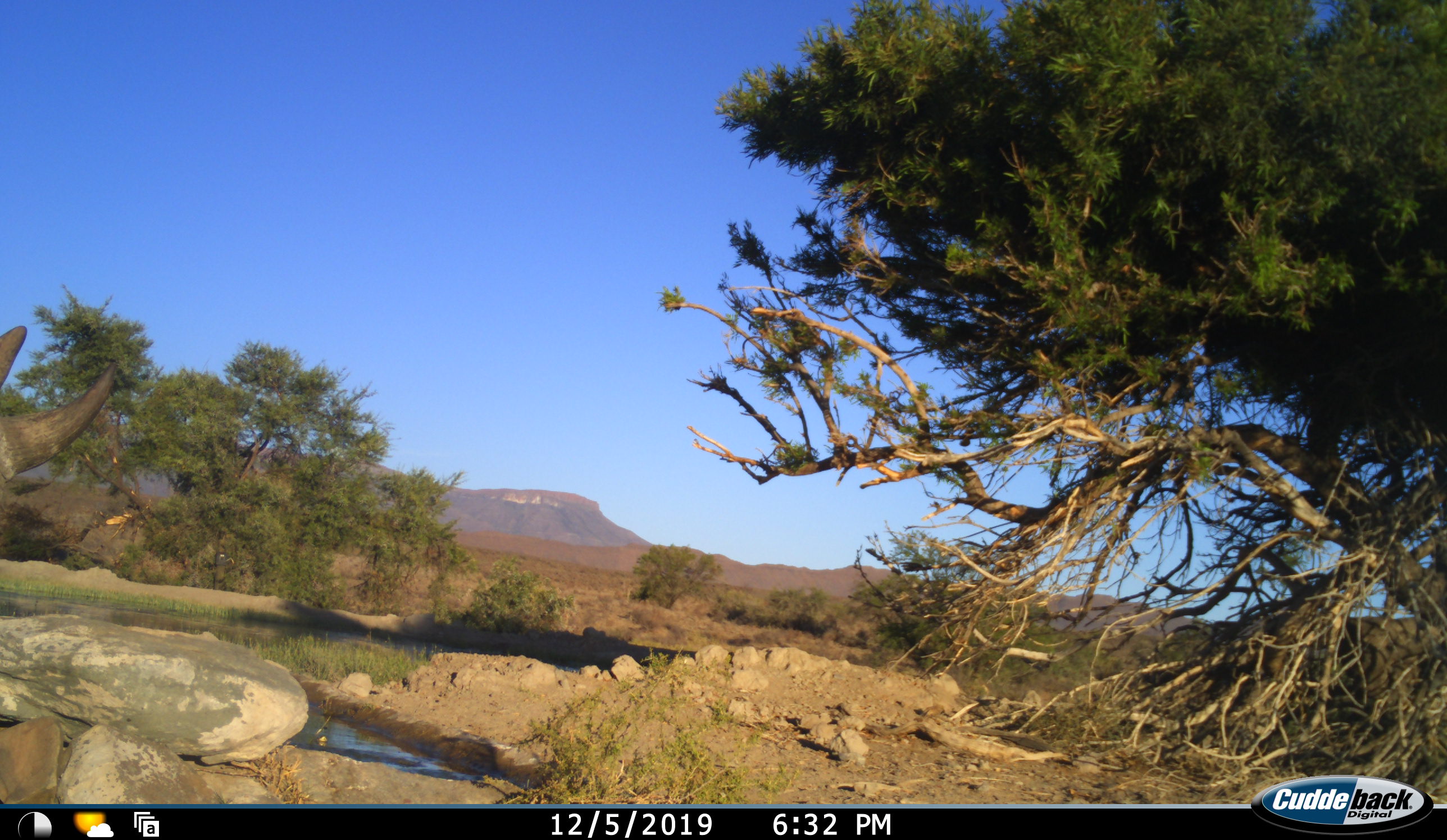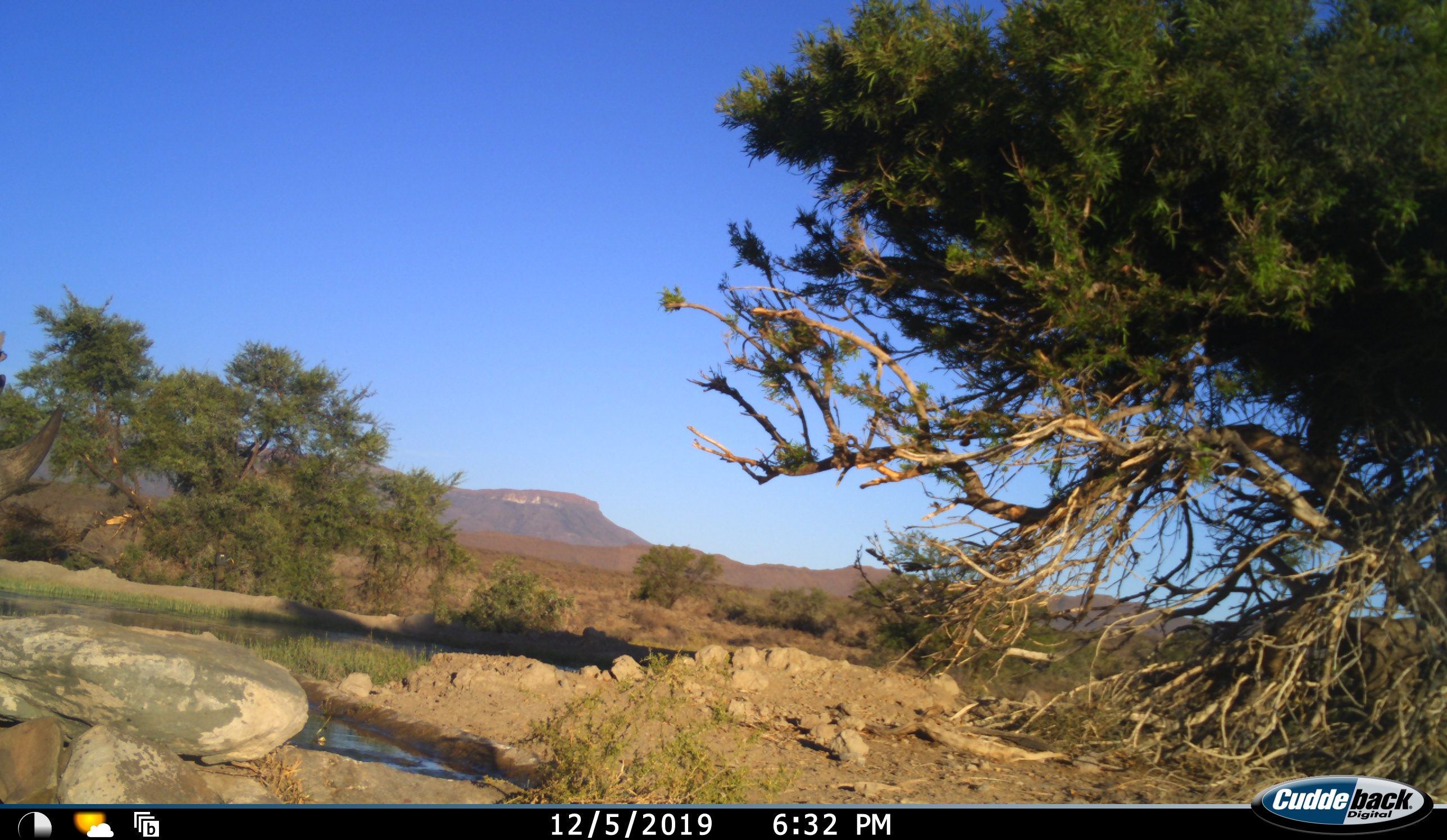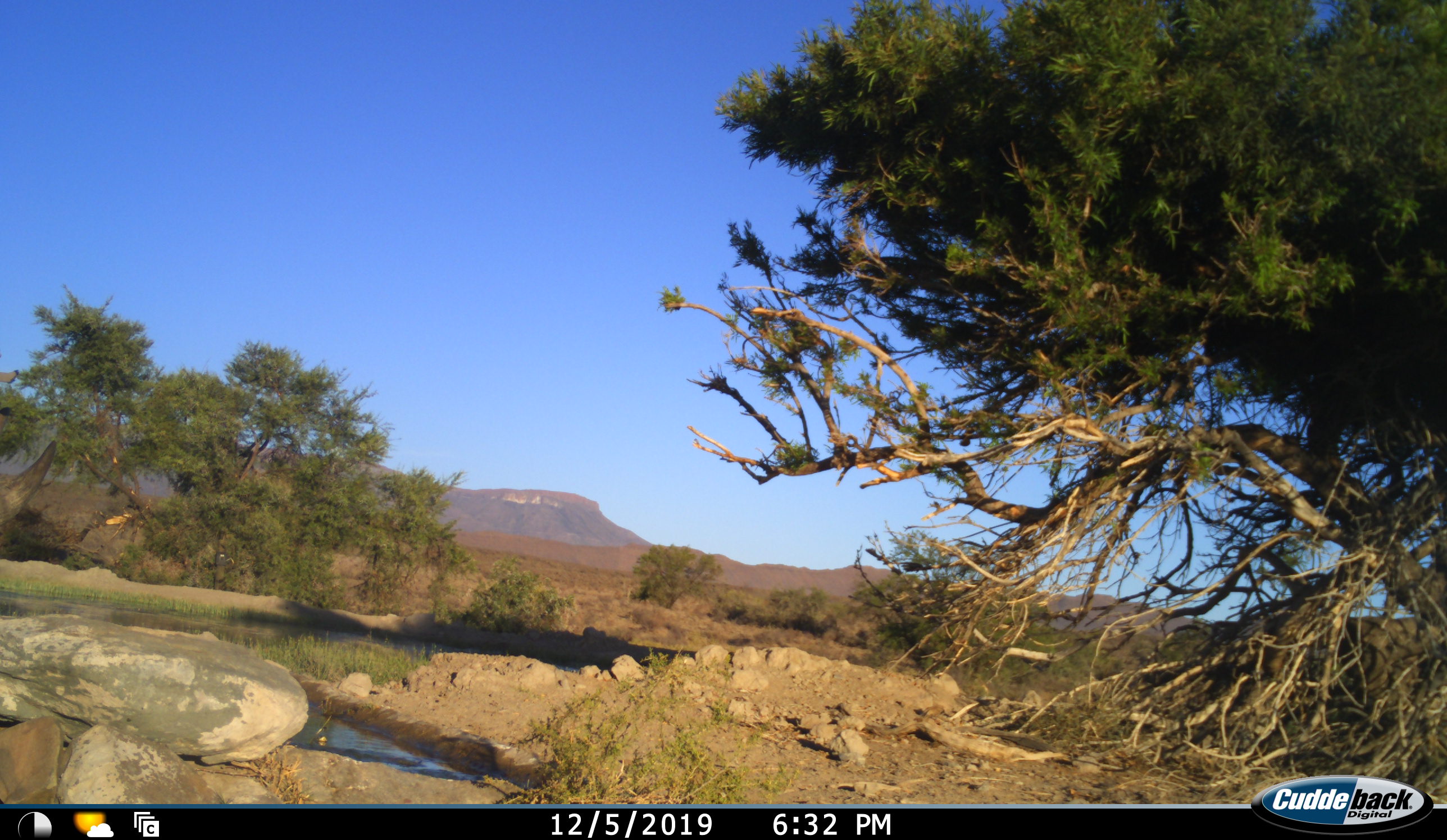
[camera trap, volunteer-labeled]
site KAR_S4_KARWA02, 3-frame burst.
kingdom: Animalia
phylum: Chordata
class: Mammalia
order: Perissodactyla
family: Rhinocerotidae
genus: Diceros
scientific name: Diceros bicornis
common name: black rhinoceros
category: rhinocerosblack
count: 1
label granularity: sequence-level